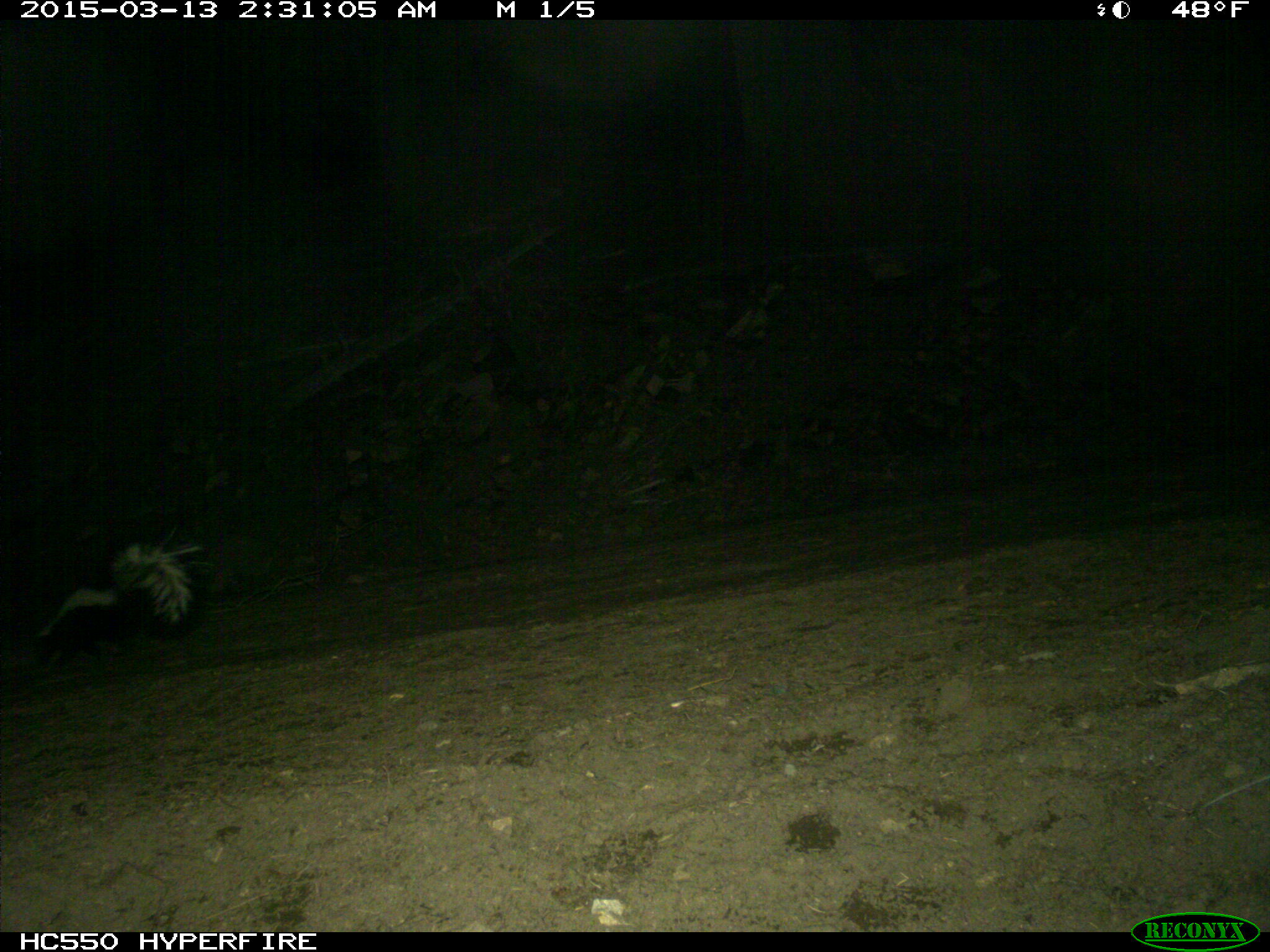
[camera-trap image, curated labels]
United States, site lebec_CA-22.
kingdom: Animalia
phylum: Chordata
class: Mammalia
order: Carnivora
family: Mephitidae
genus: Mephitis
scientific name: Mephitis mephitis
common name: striped skunk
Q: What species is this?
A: Mephitis mephitis (striped skunk).